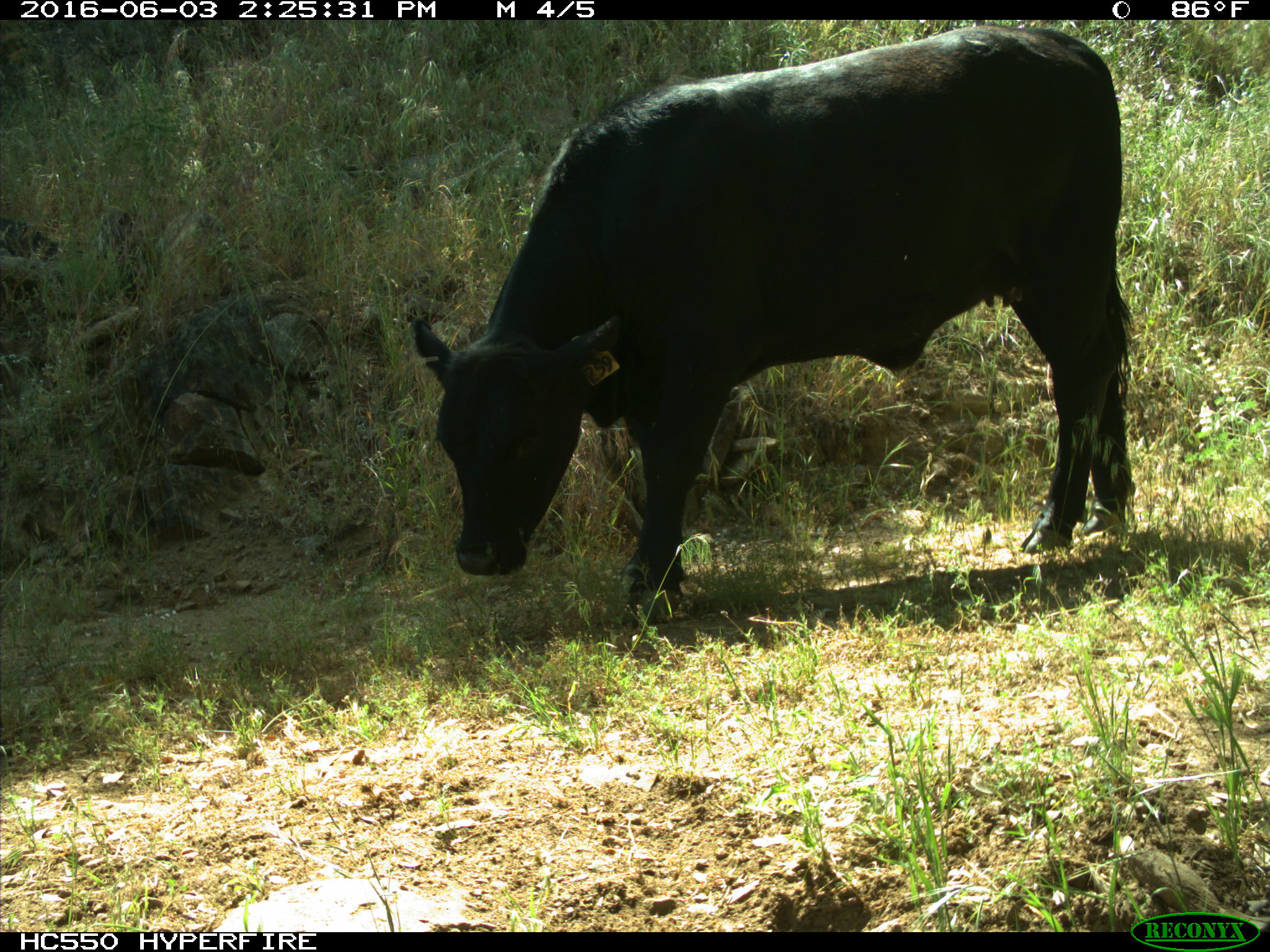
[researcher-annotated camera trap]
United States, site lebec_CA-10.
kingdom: Animalia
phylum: Chordata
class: Mammalia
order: Artiodactyla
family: Bovidae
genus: Bos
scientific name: Bos taurus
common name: domestic cow